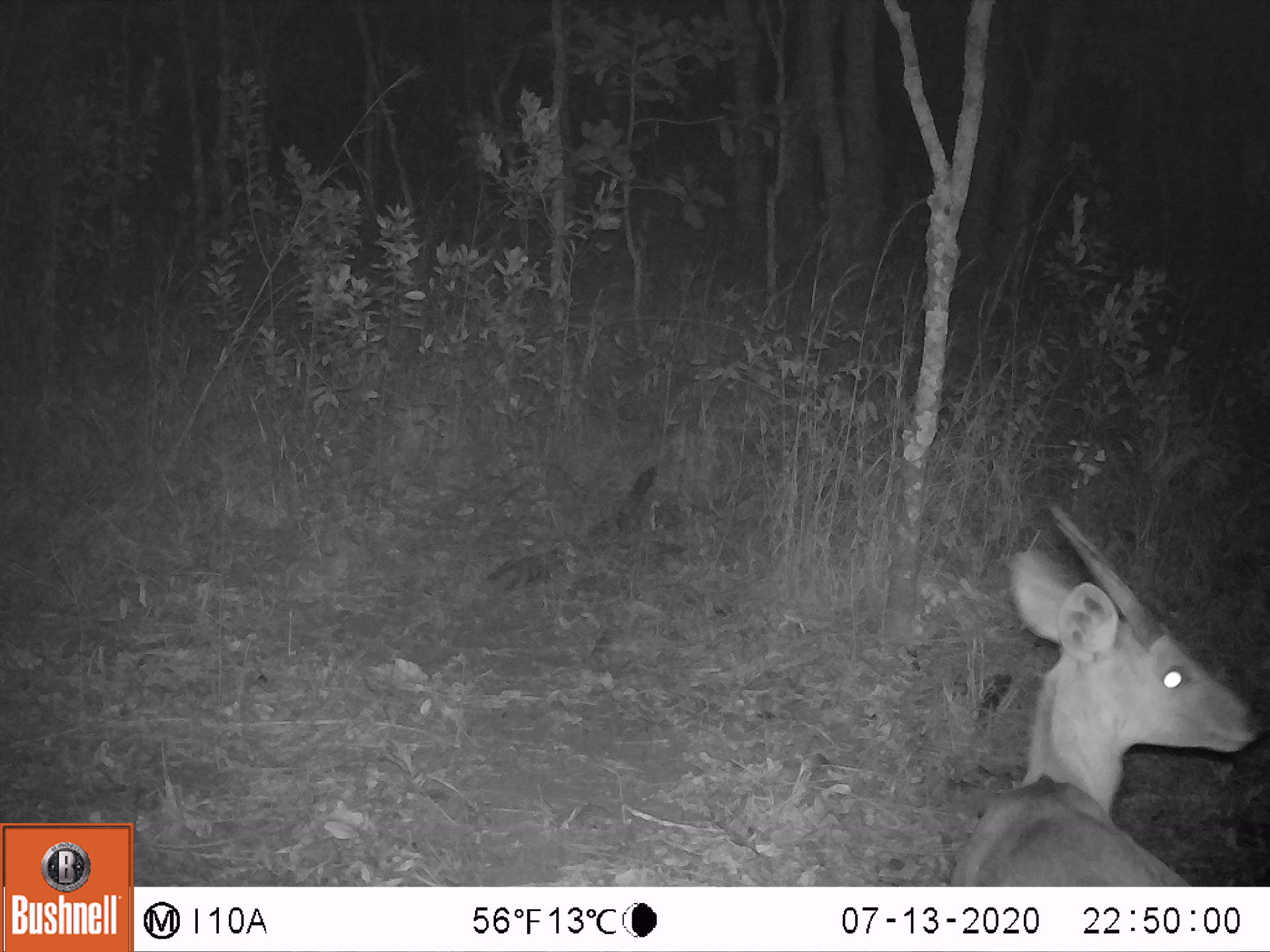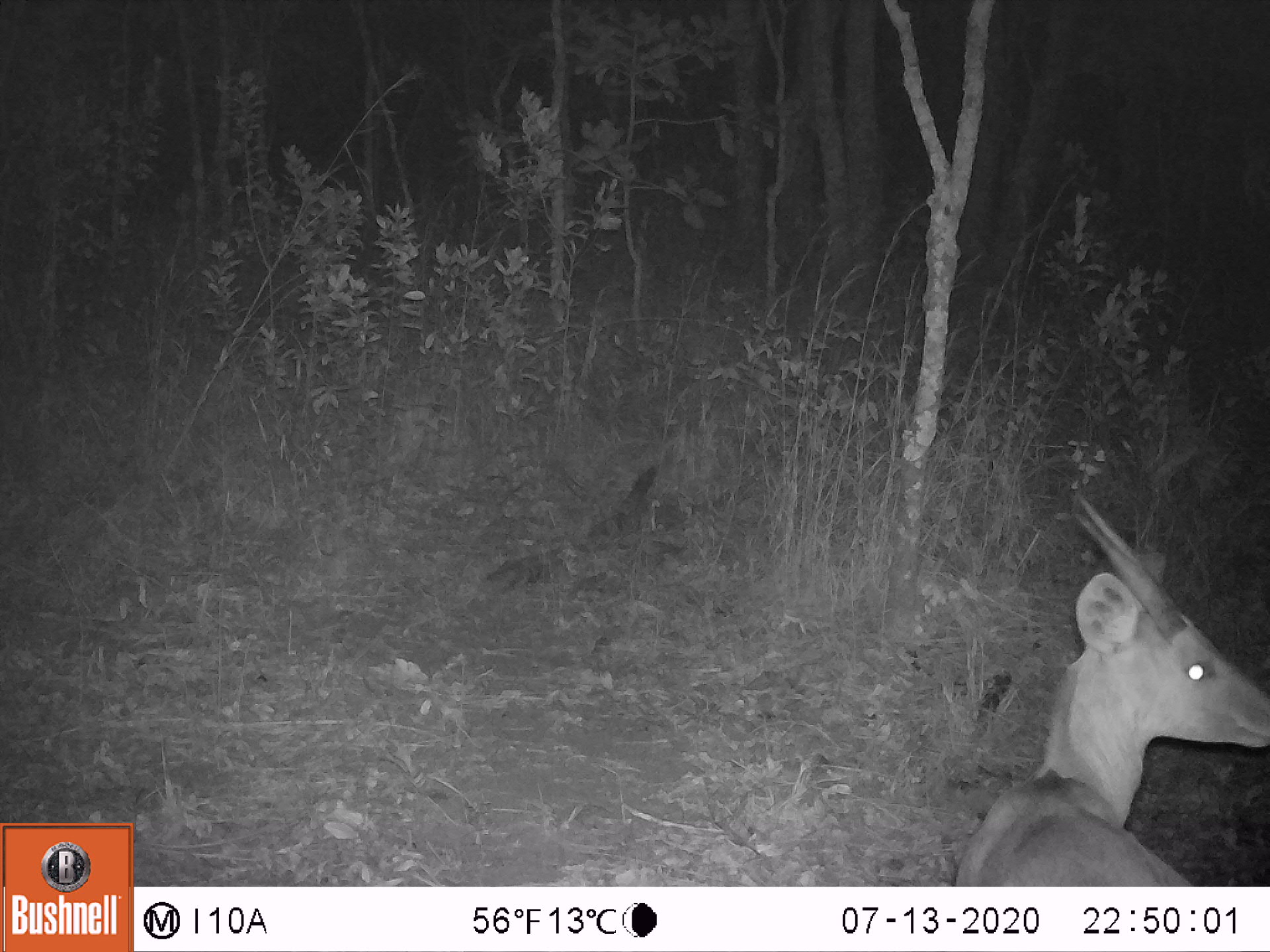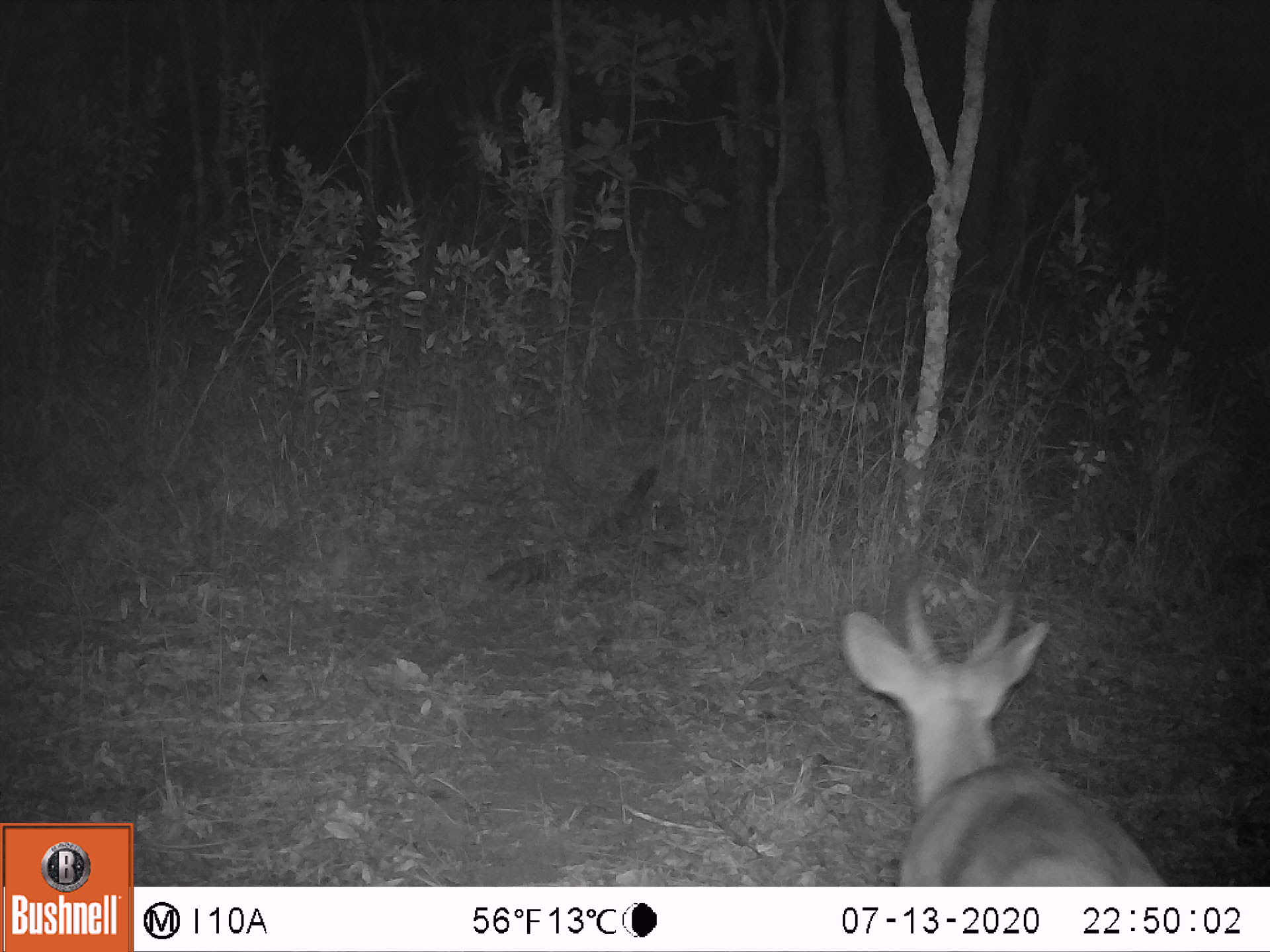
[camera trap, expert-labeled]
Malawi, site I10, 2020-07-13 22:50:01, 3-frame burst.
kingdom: Animalia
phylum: Chordata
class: Mammalia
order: Artiodactyla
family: Bovidae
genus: Tragelaphus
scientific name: Tragelaphus sylvaticus sylvaticus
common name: cape bushbuck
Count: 1.